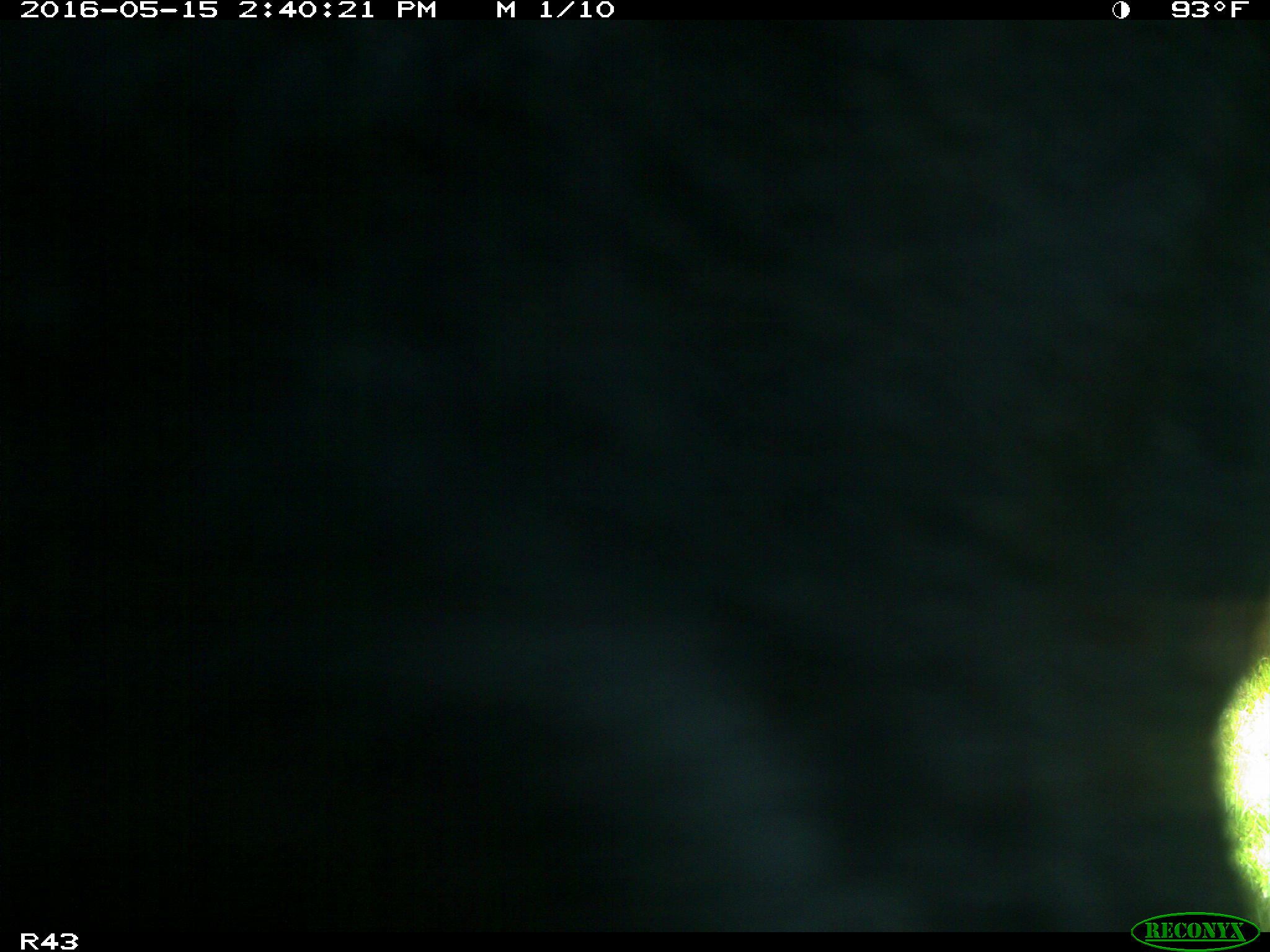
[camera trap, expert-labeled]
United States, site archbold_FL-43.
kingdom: Animalia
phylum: Chordata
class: Mammalia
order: Artiodactyla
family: Bovidae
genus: Bos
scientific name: Bos taurus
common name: domestic cow